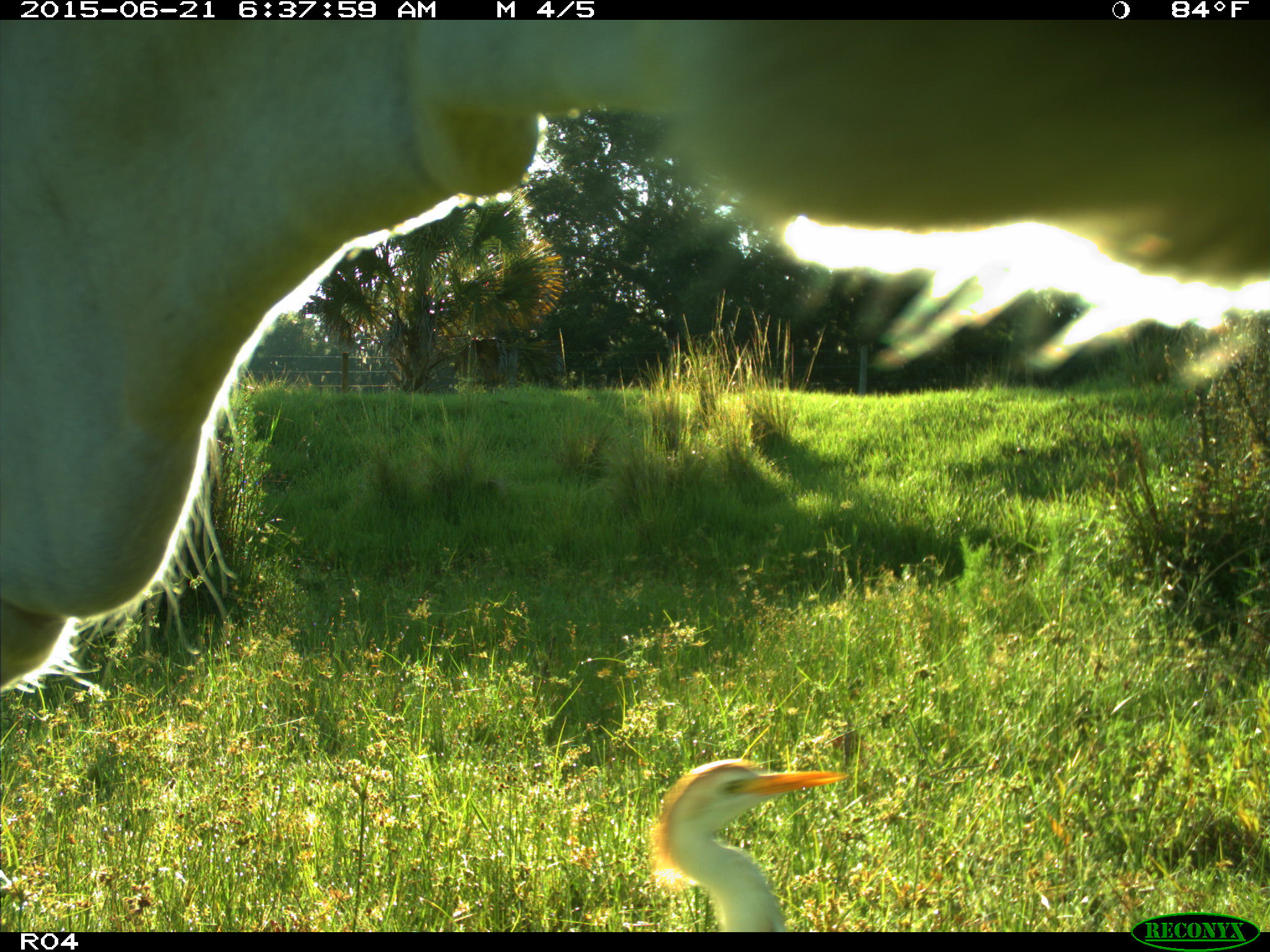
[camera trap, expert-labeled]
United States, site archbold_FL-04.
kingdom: Animalia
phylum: Chordata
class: Mammalia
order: Artiodactyla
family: Bovidae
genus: Bos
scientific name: Bos taurus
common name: domestic cow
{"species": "Bos taurus (domestic cow)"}